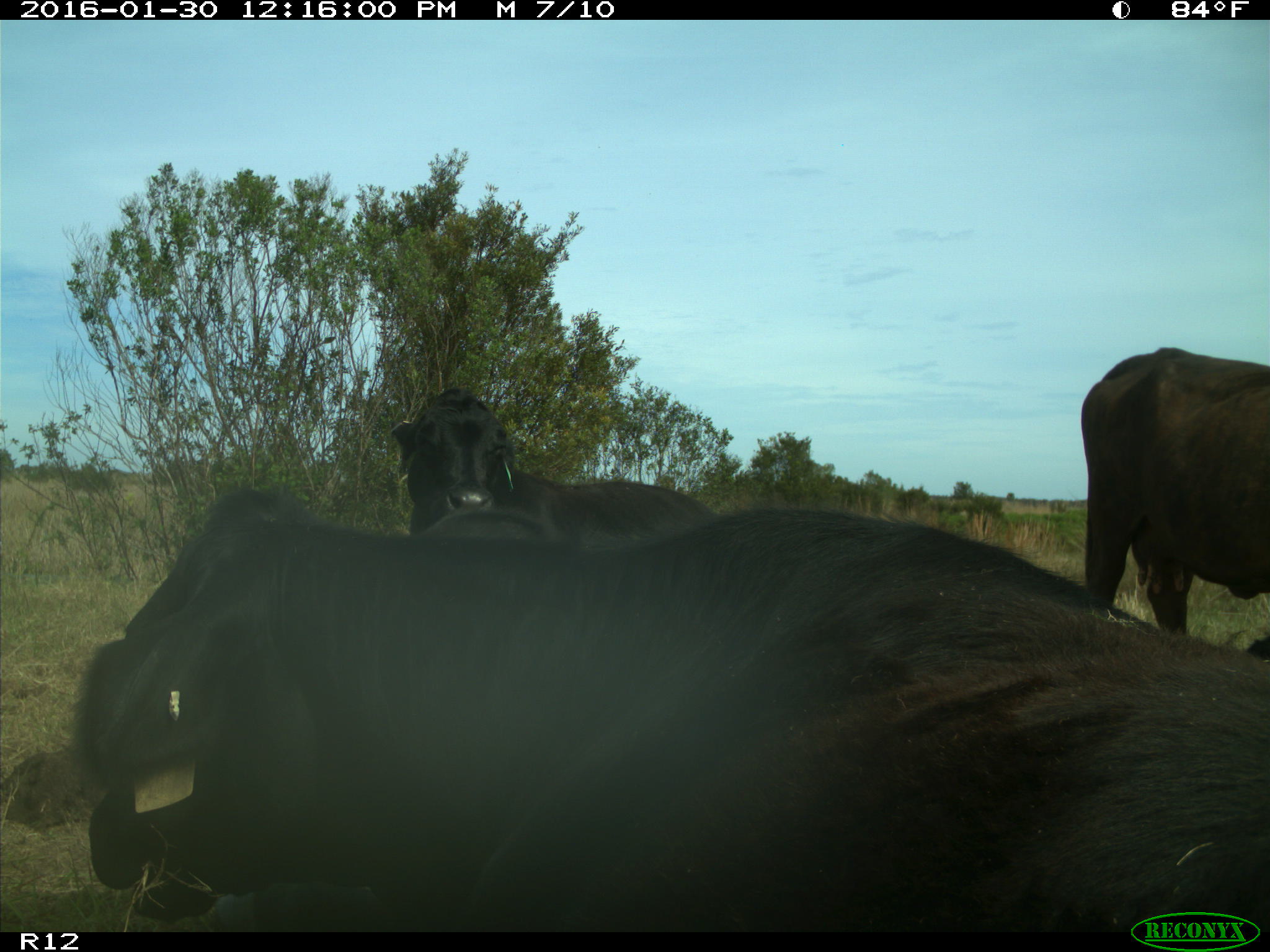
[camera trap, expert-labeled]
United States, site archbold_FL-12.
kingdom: Animalia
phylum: Chordata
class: Mammalia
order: Artiodactyla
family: Bovidae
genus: Bos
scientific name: Bos taurus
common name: domestic cow